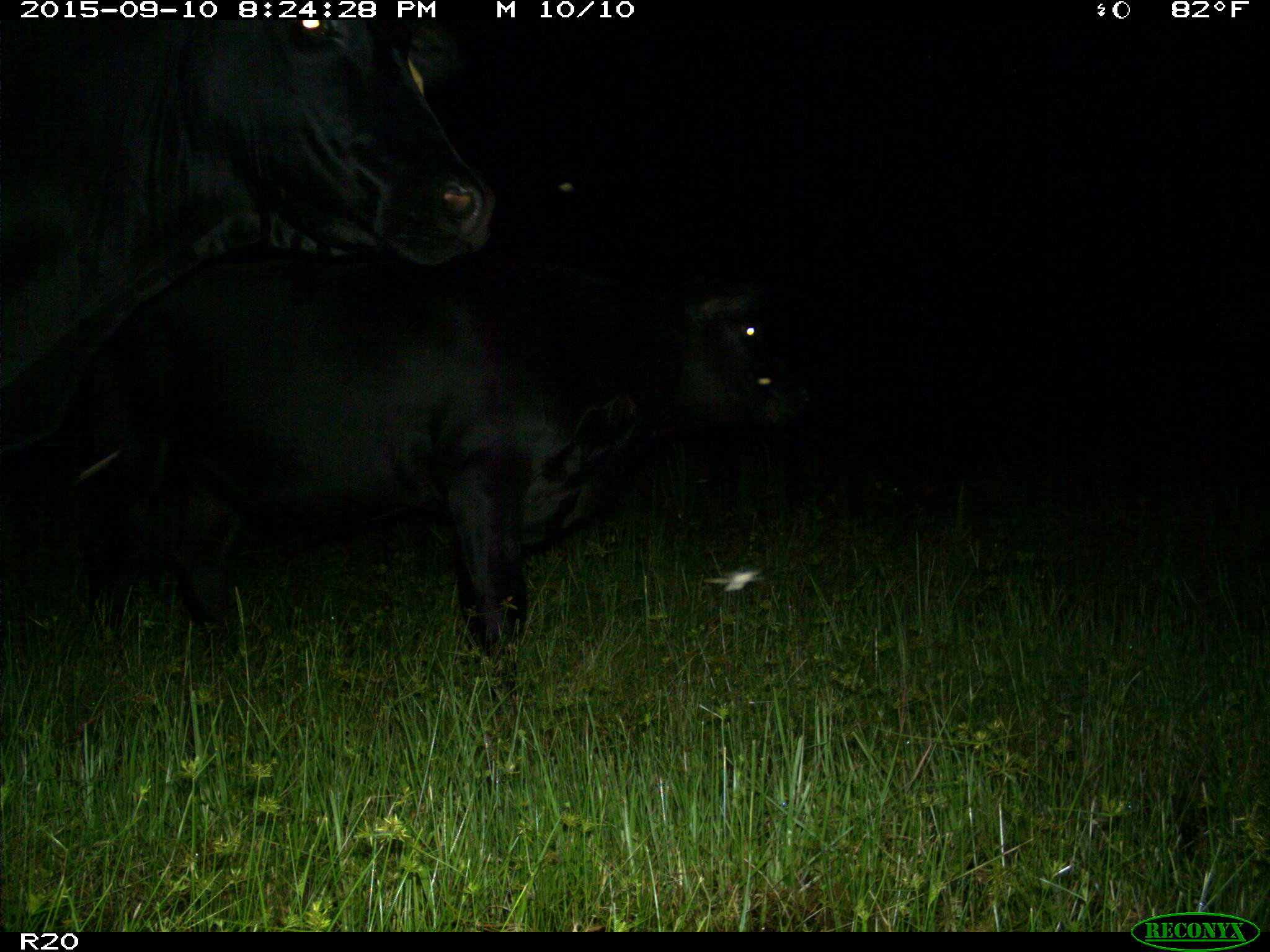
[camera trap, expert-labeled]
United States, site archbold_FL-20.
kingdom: Animalia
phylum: Chordata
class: Mammalia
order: Artiodactyla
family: Bovidae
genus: Bos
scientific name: Bos taurus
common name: domestic cow